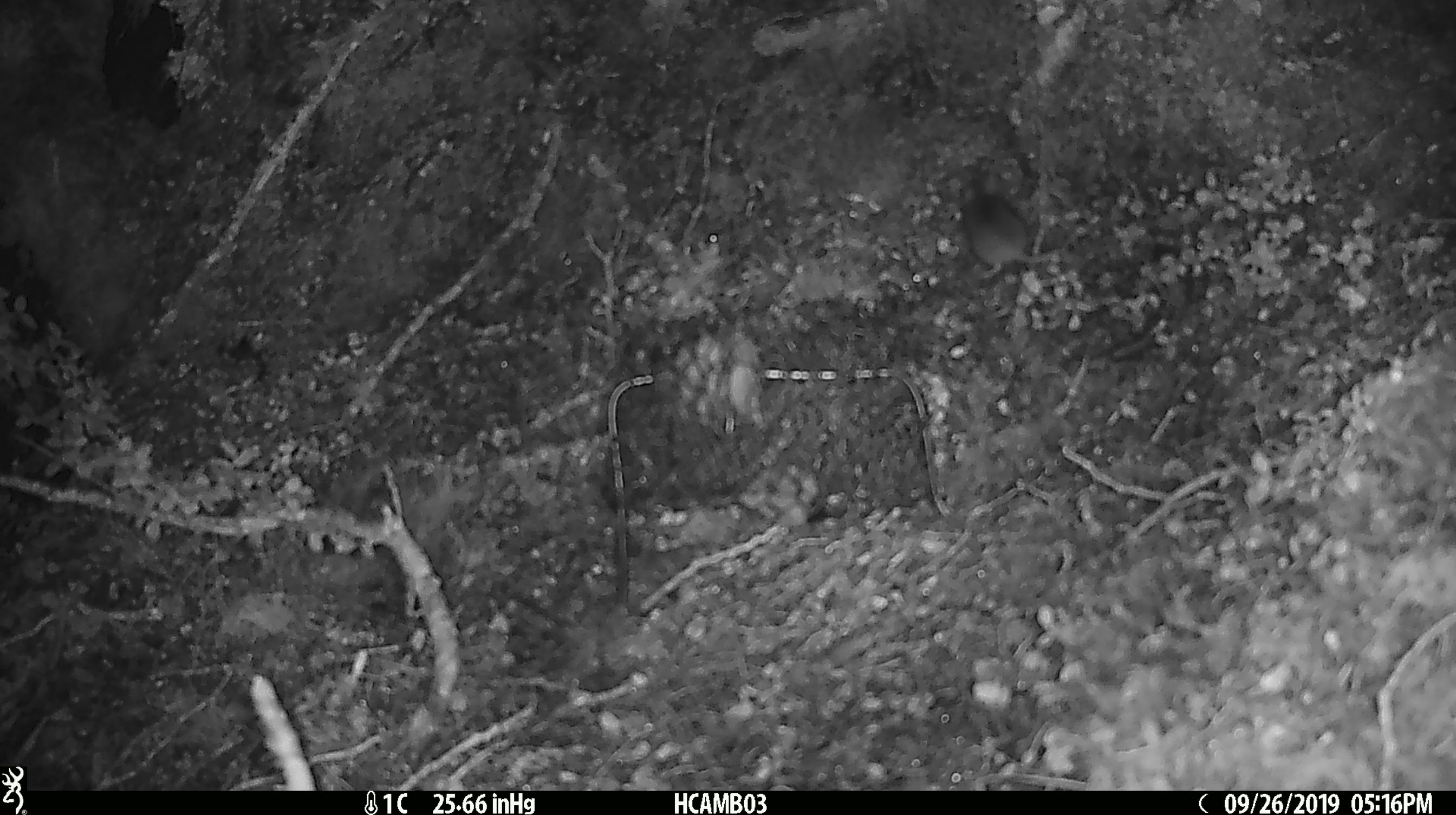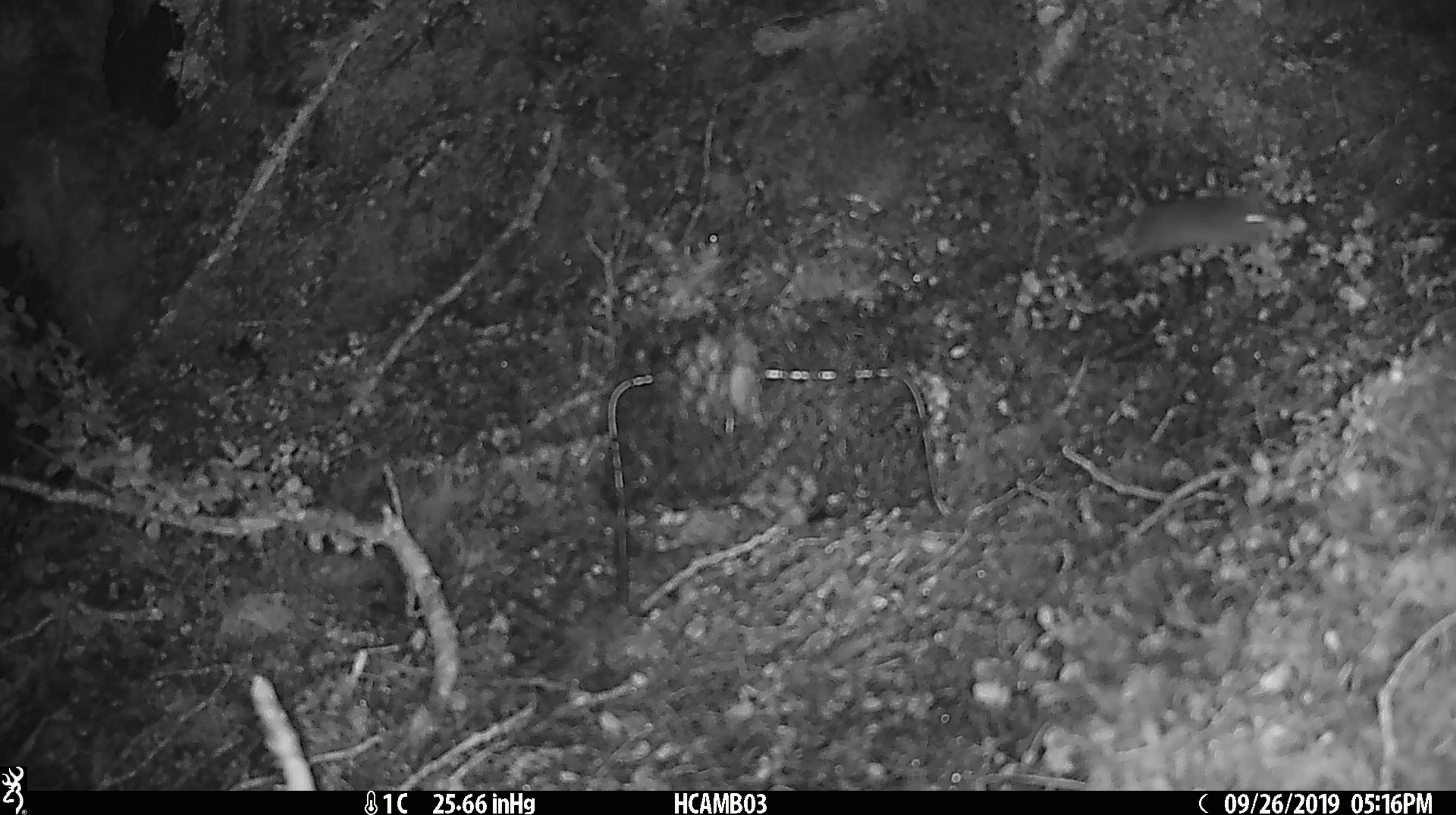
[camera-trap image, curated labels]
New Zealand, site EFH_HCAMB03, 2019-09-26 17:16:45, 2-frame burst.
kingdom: Animalia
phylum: Chordata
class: Mammalia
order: Rodentia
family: Muridae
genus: Mus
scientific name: Mus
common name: mouse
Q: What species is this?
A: Mouse (Mus).